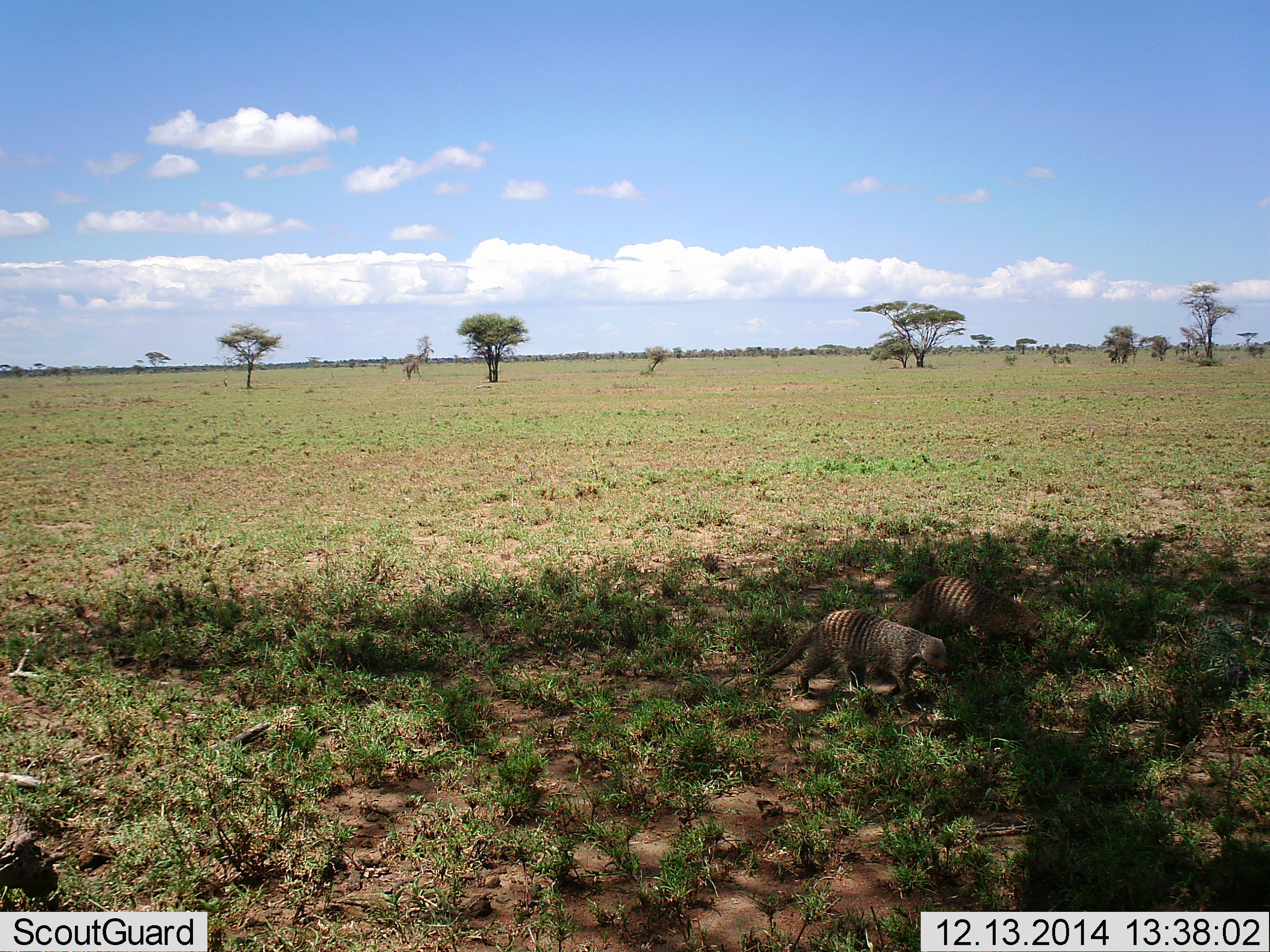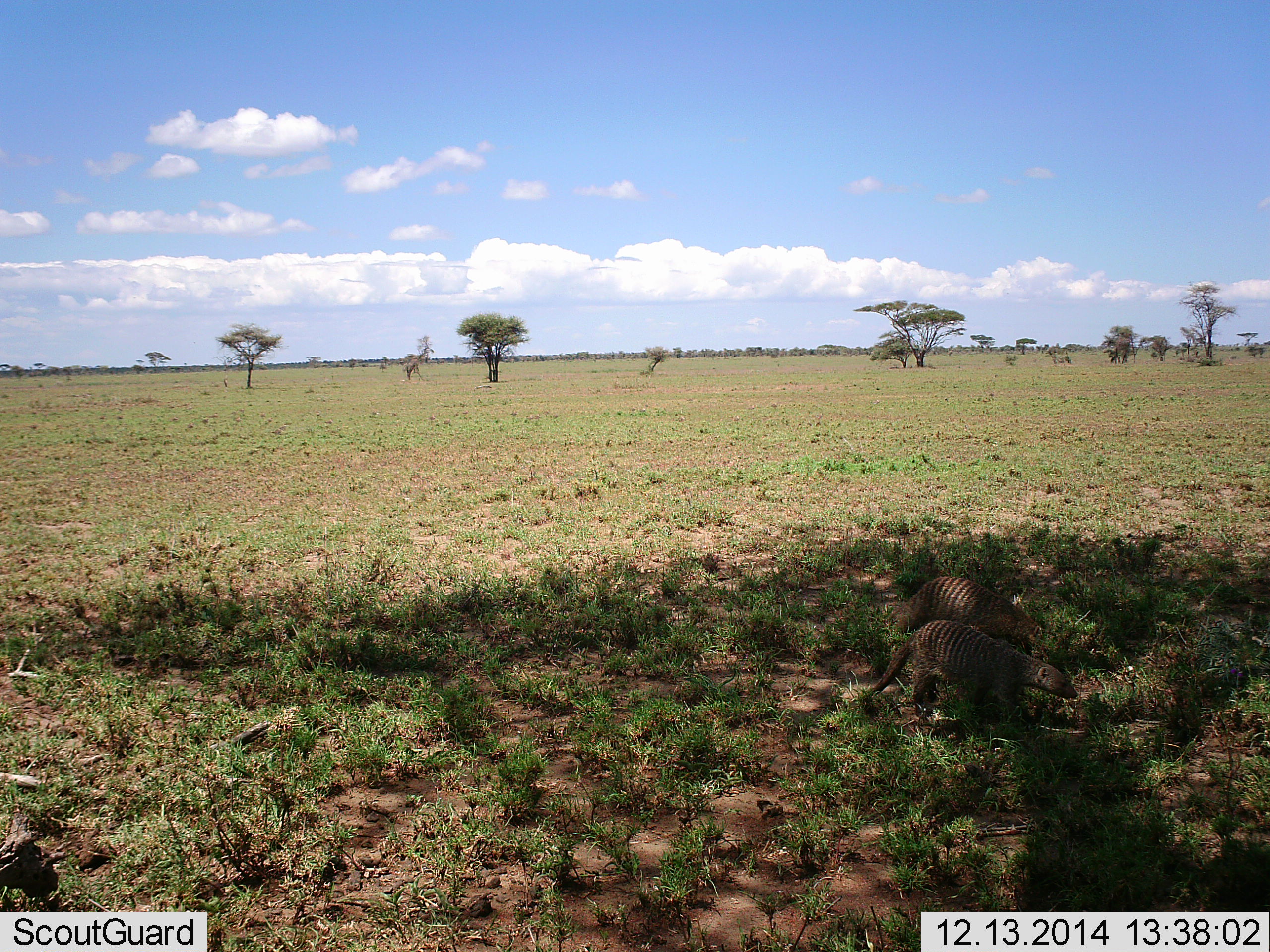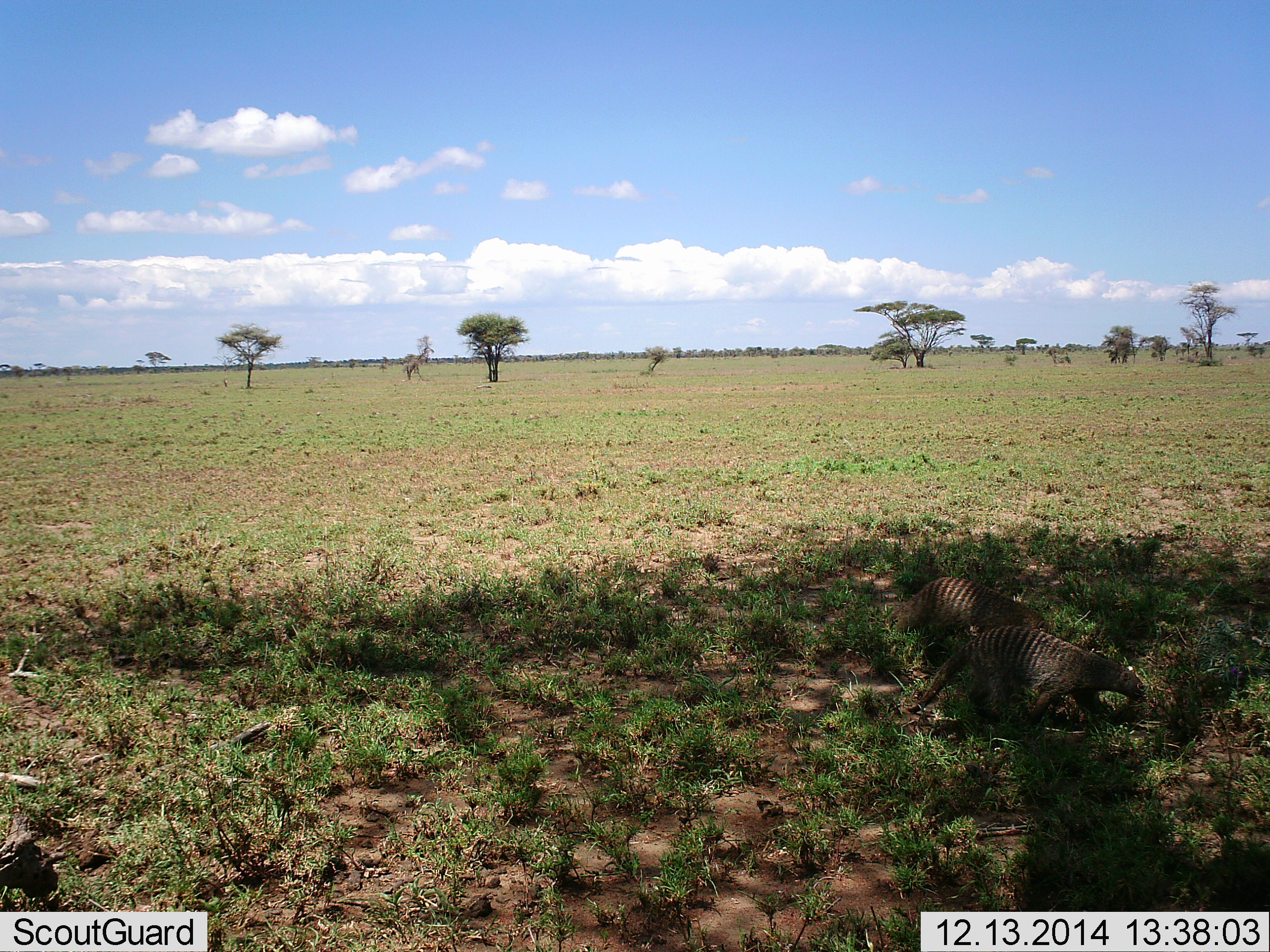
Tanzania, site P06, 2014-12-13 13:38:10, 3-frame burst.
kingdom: Animalia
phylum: Chordata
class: Mammalia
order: Carnivora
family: Herpestidae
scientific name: Herpestidae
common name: mongoose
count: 2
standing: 30%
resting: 20%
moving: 100%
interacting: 0%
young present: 0%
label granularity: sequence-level